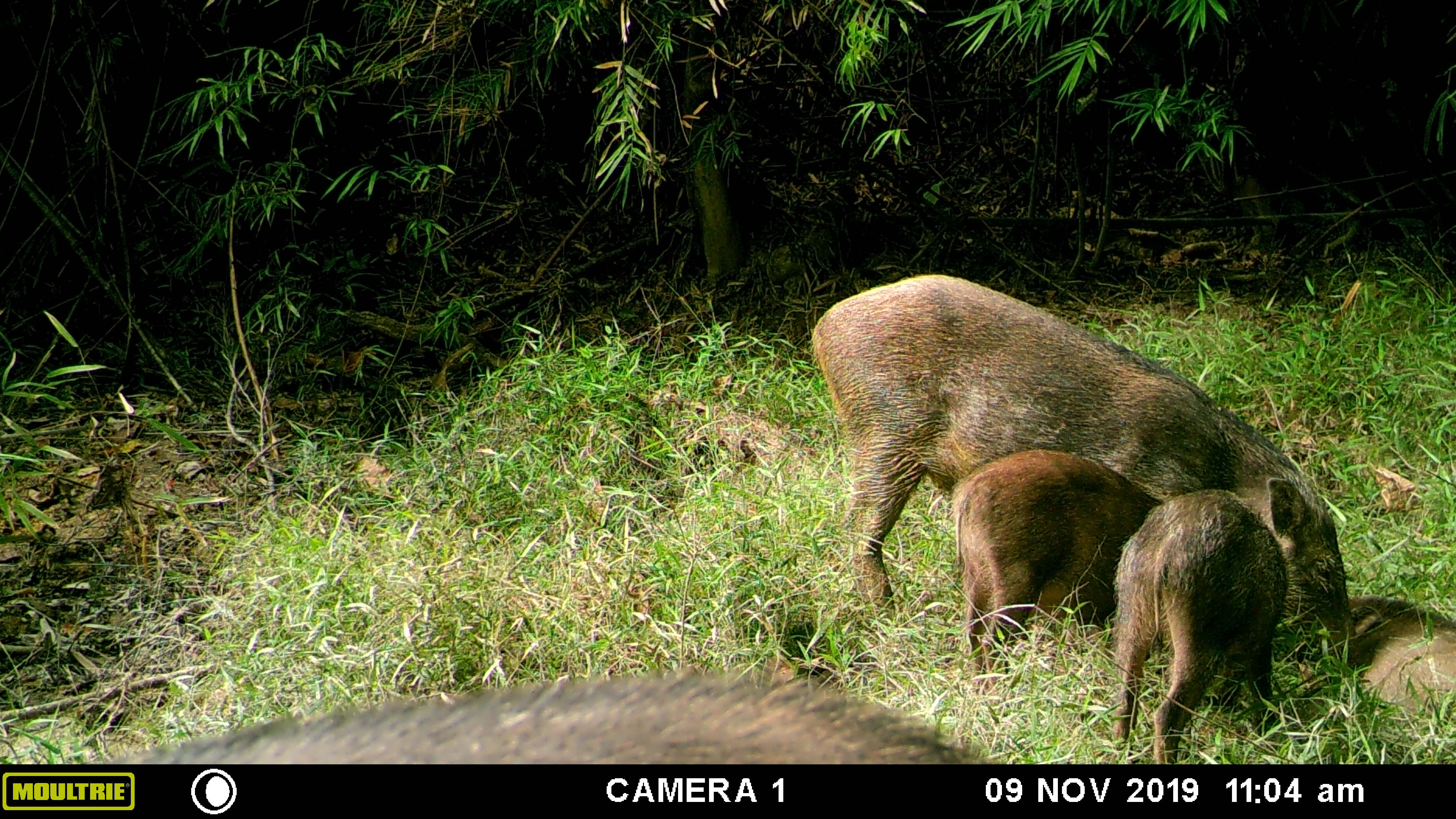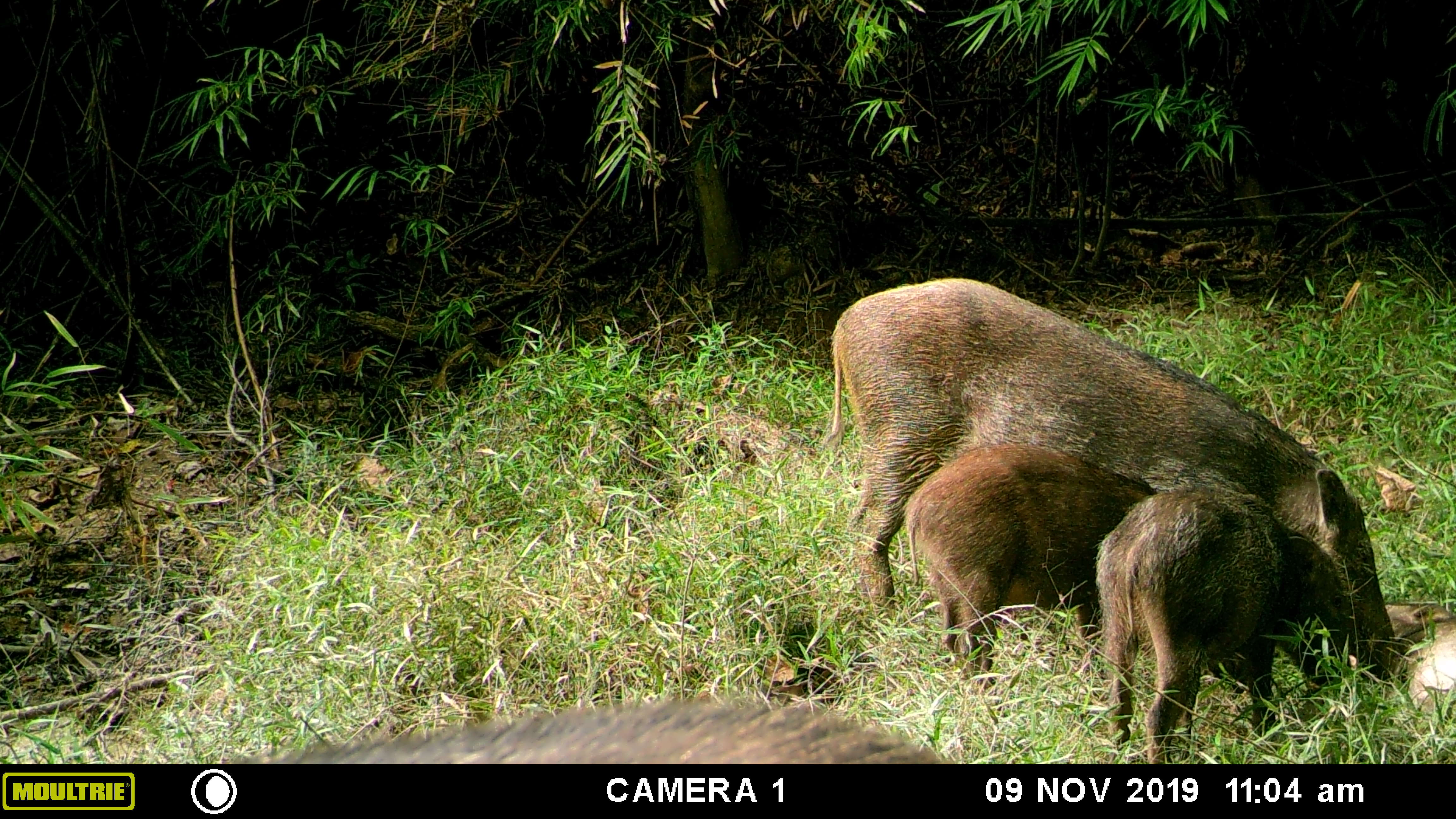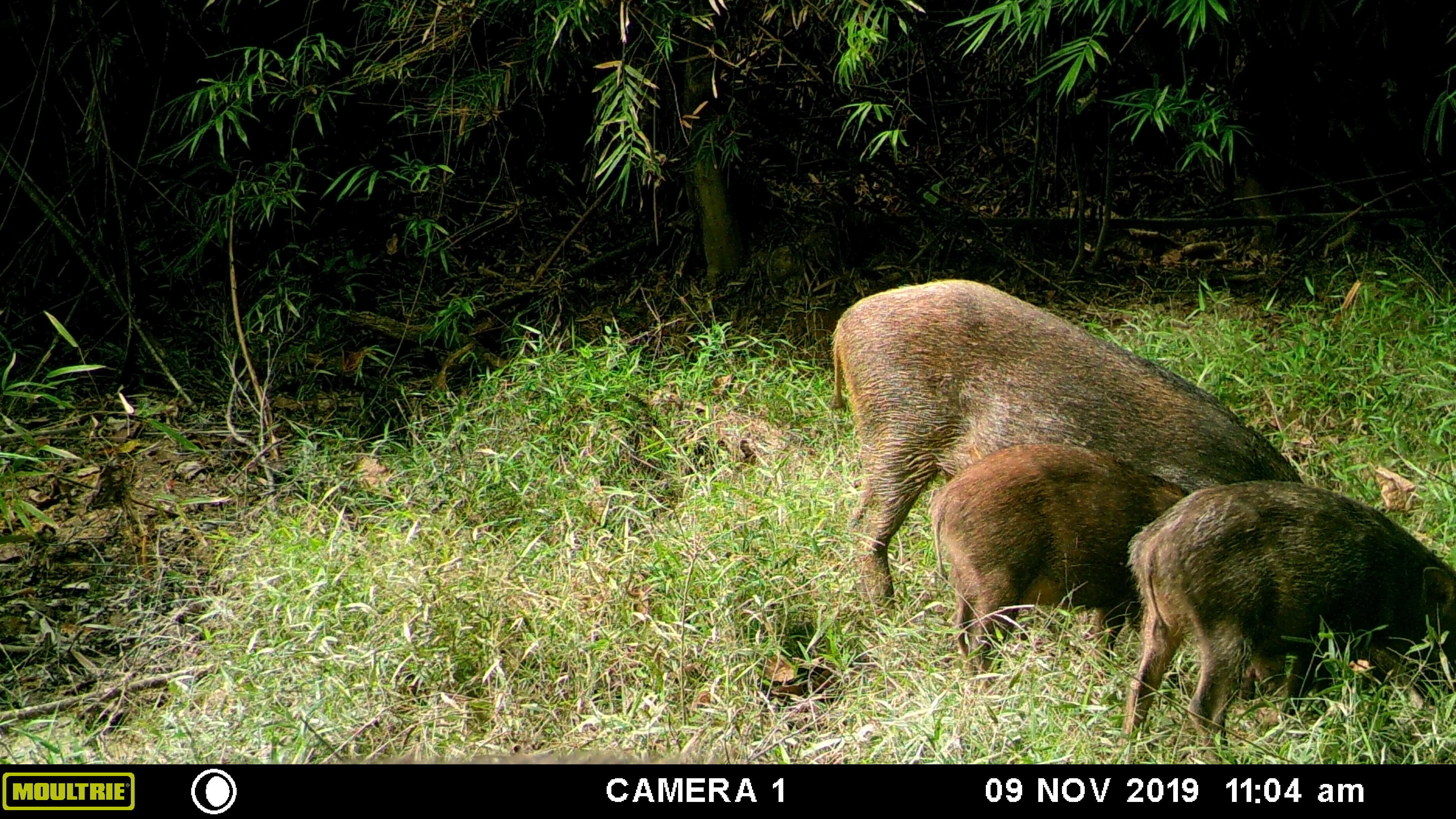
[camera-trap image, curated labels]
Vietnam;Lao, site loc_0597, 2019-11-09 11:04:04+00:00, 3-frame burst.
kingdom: Animalia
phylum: Chordata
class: Mammalia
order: Artiodactyla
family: Suidae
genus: Sus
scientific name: Sus scrofa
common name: eurasian wild pig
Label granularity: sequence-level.